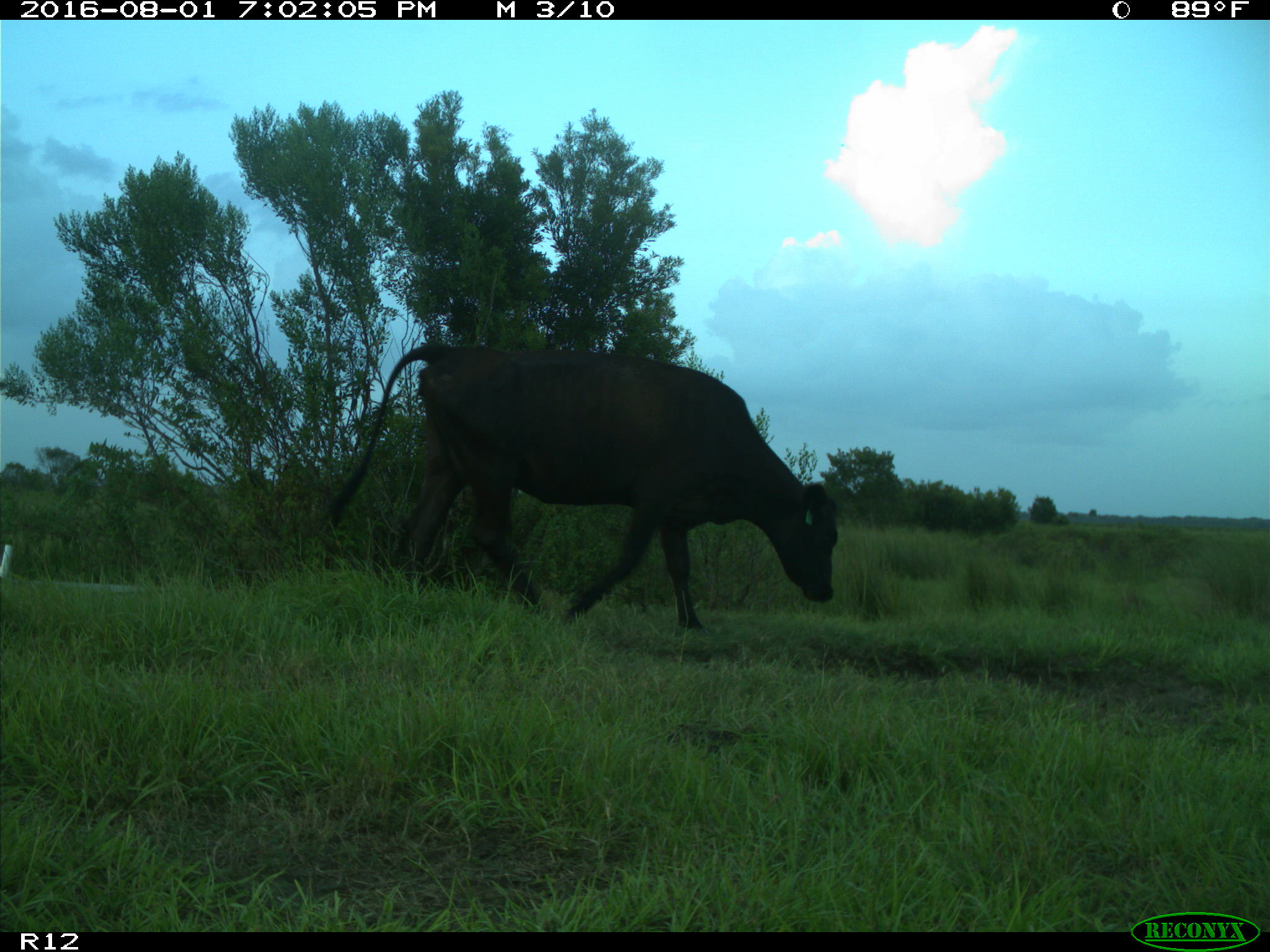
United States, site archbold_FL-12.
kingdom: Animalia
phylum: Chordata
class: Mammalia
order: Artiodactyla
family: Bovidae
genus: Bos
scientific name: Bos taurus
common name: domestic cow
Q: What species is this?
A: Bos taurus (domestic cow).